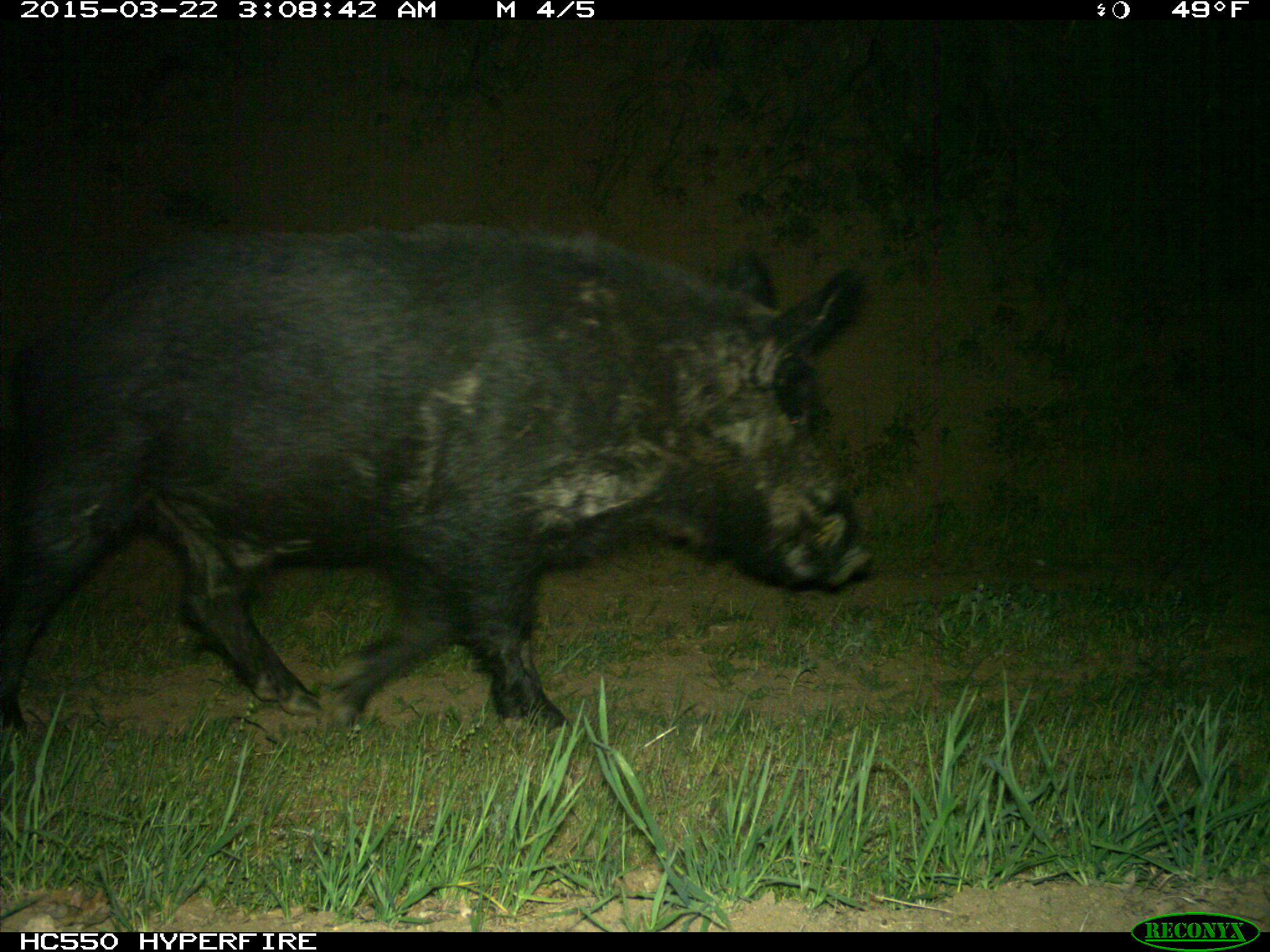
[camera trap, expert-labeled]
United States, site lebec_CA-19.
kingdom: Animalia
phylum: Chordata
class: Mammalia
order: Artiodactyla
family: Suidae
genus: Sus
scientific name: Sus scrofa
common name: wild boar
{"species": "Sus scrofa (wild boar)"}